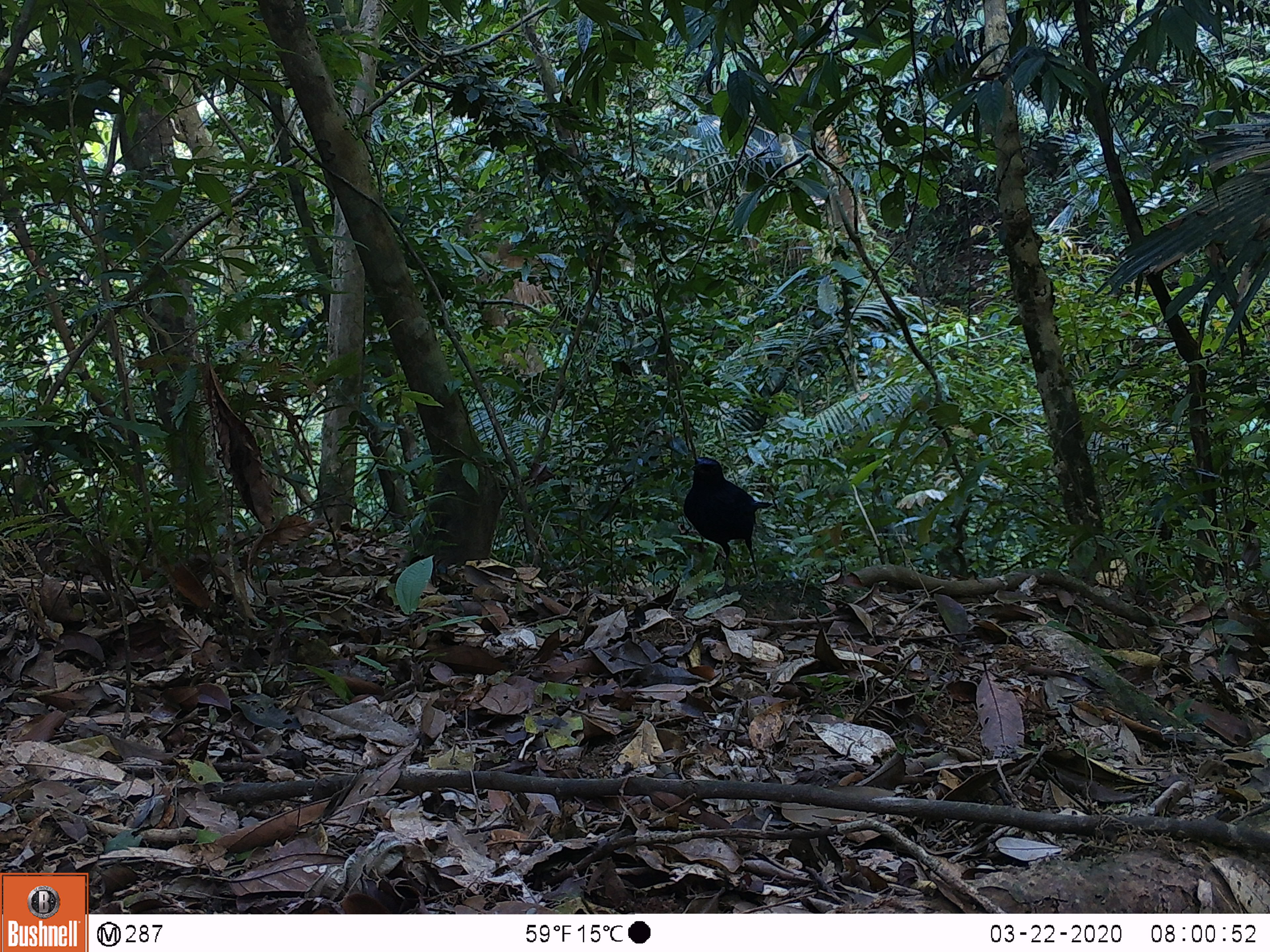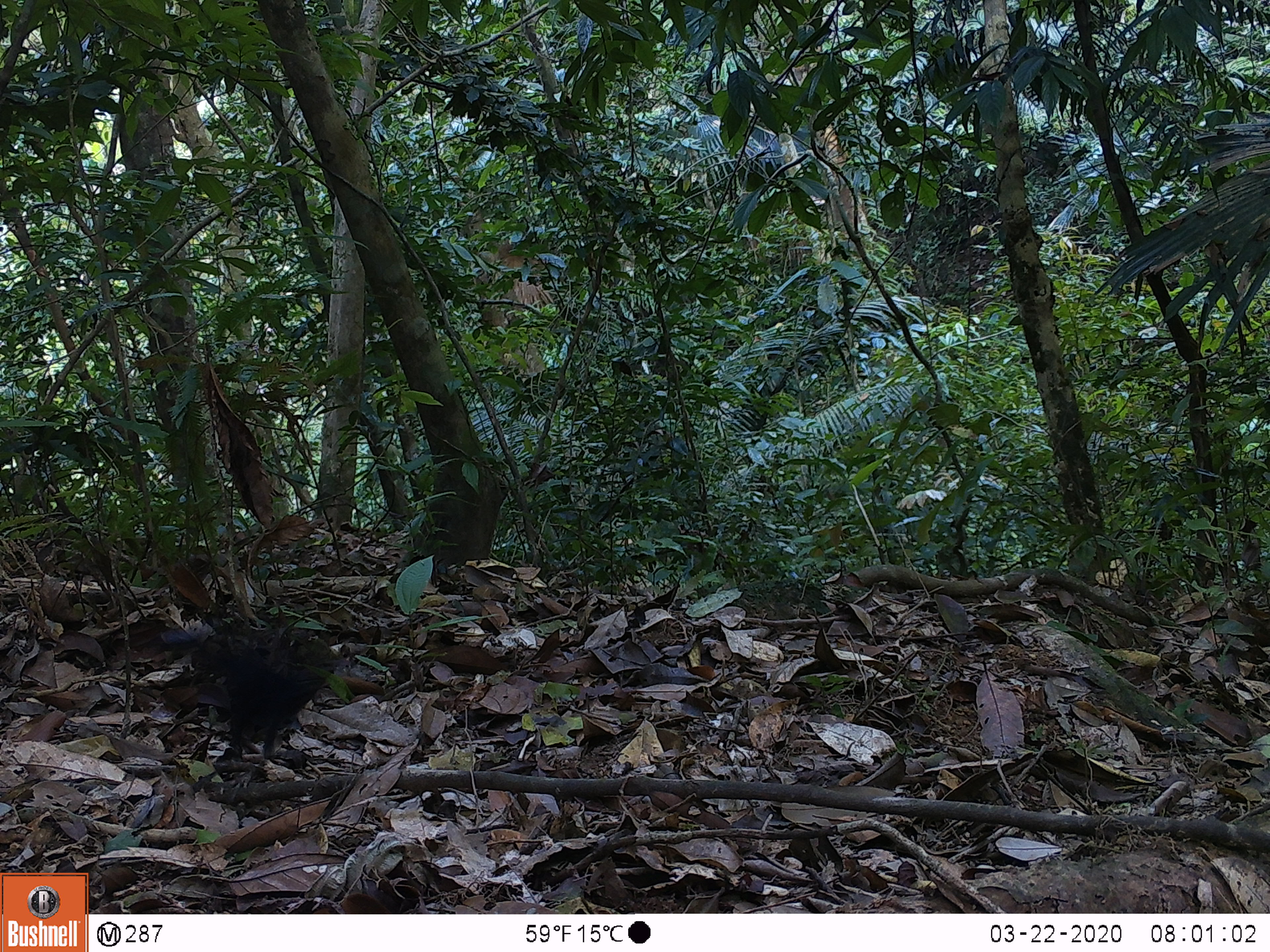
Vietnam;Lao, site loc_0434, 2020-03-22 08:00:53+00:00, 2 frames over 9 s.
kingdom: Animalia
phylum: Chordata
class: Aves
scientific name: Aves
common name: bird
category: unidentified bird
Unidentified bird (bird) (Aves). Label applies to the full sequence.